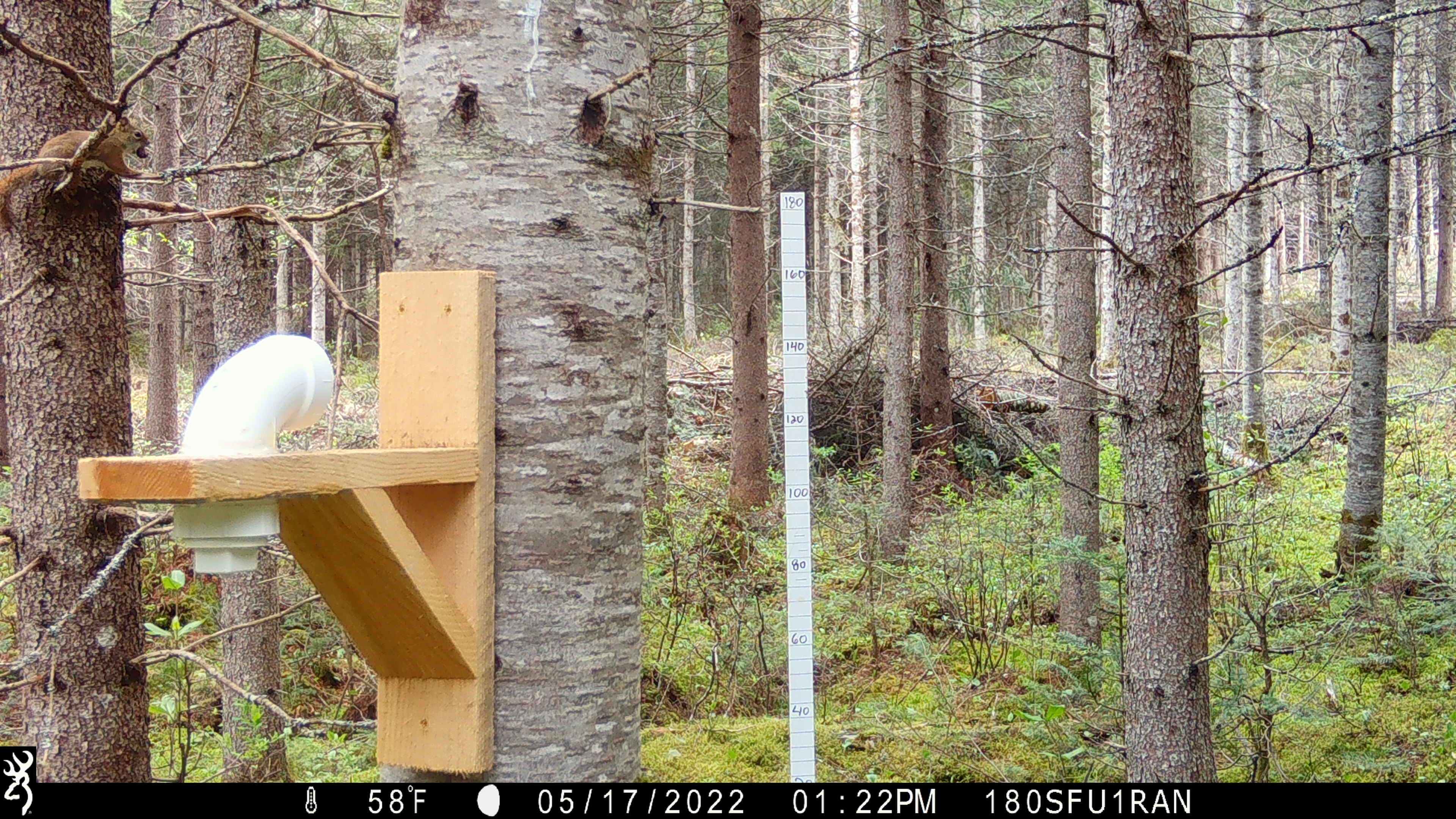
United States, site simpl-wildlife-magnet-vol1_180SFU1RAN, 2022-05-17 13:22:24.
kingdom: Animalia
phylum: Chordata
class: Mammalia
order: Rodentia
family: Sciuridae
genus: Tamiasciurus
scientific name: Tamiasciurus hudsonicus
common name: red squirrel